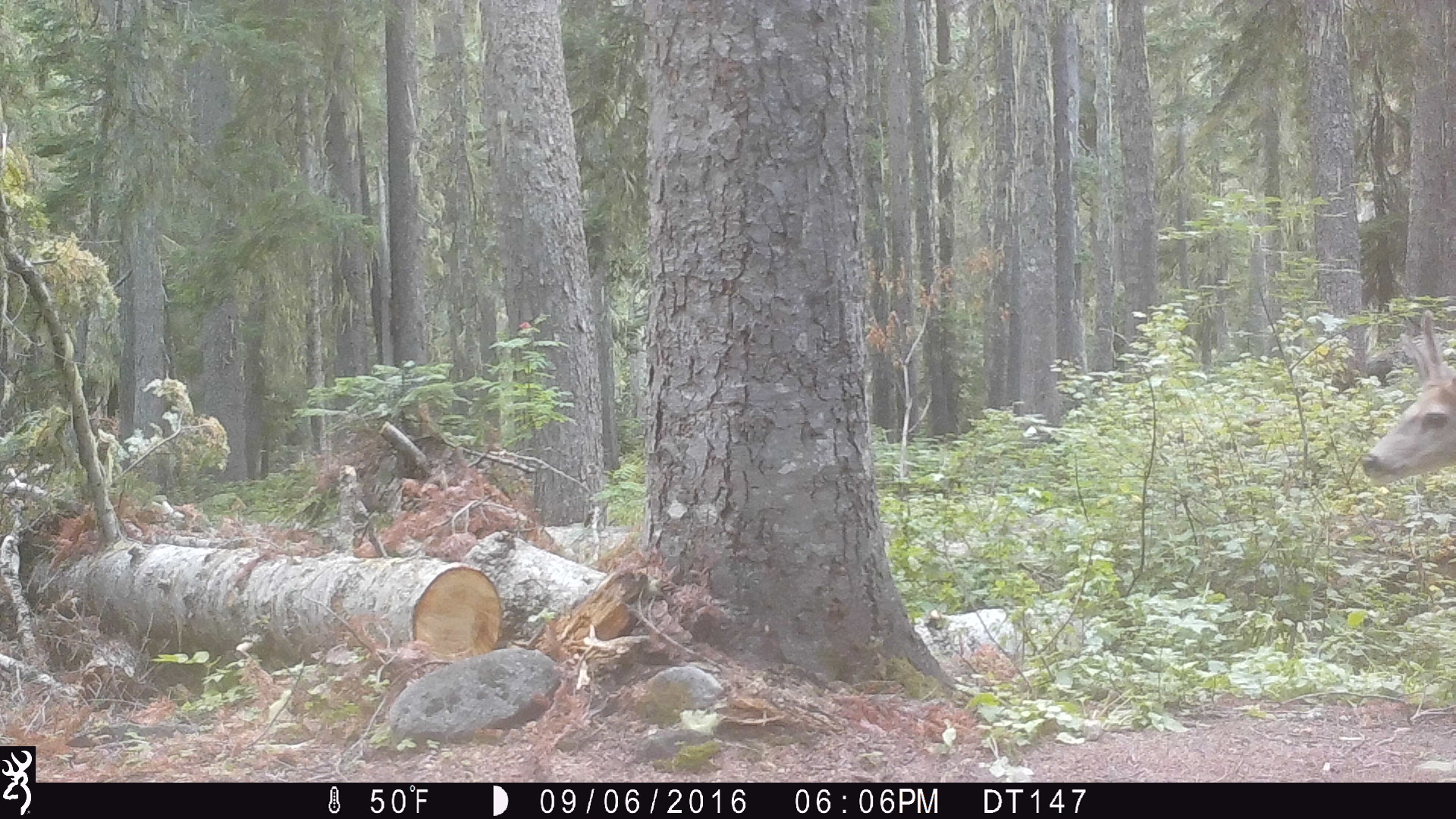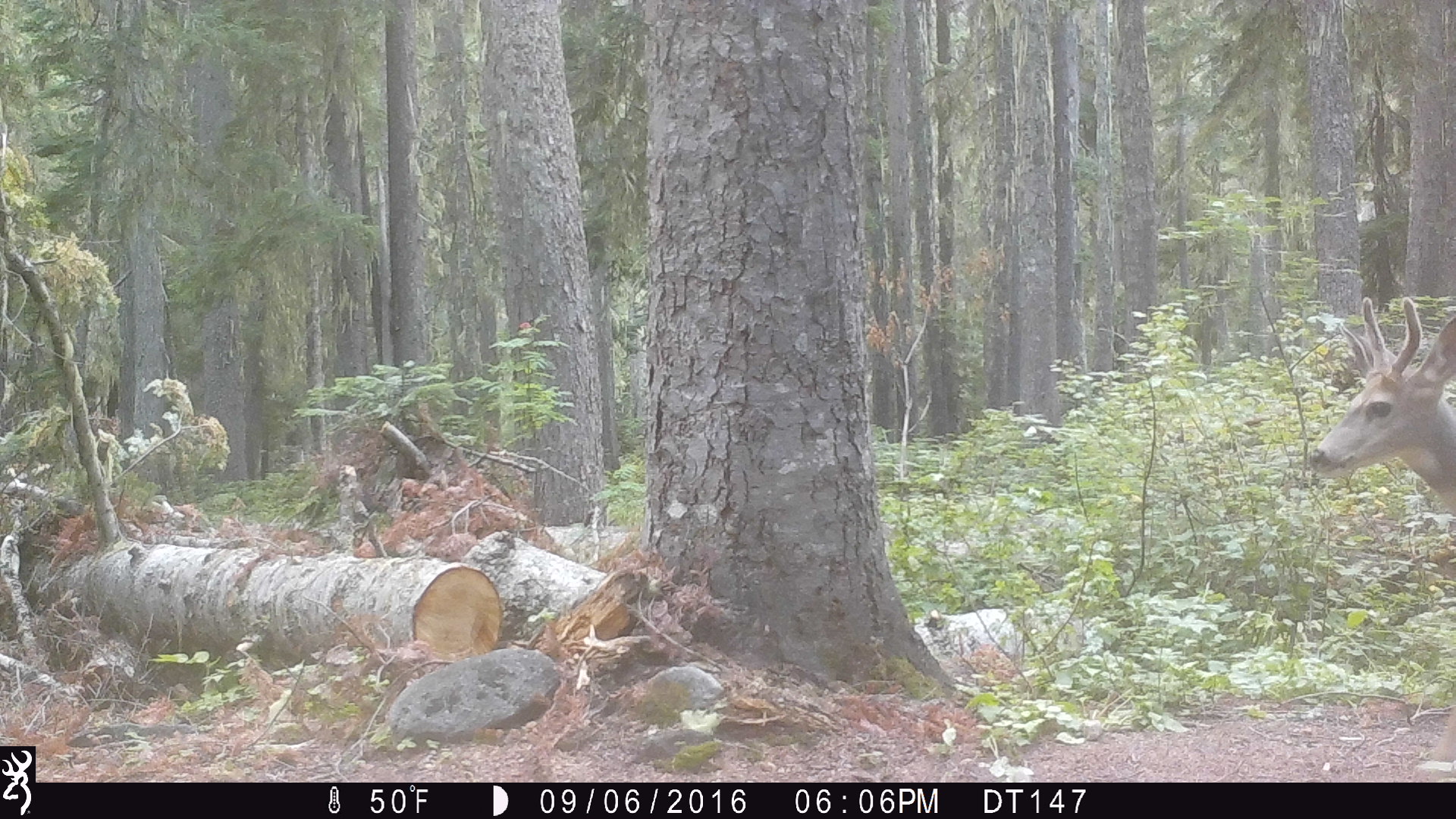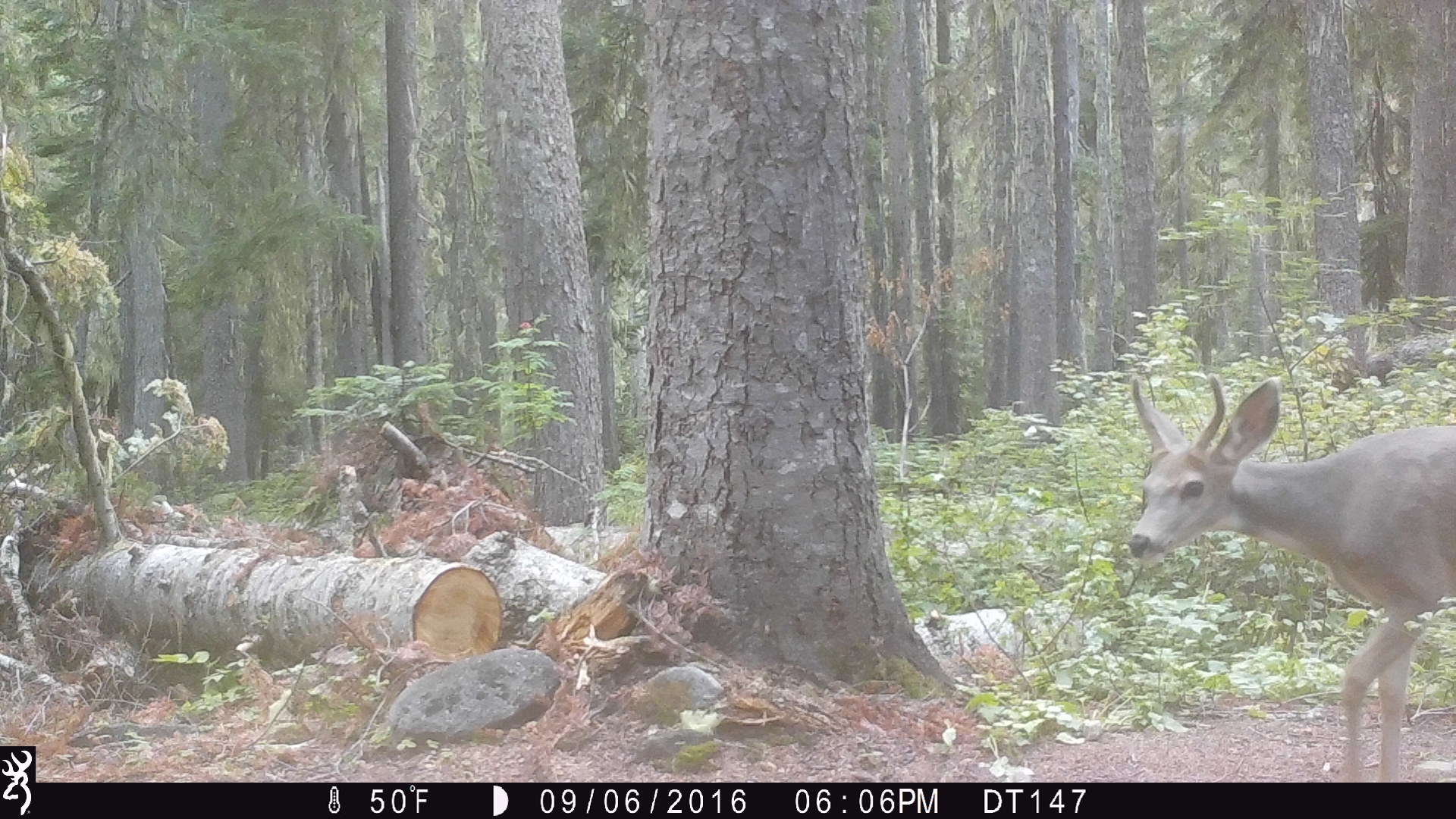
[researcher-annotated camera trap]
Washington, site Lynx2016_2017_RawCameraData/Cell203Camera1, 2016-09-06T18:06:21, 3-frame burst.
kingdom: Animalia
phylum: Chordata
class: Mammalia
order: Artiodactyla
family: Cervidae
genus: Odocoileus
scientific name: Odocoileus hemionus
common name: mule deer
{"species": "Odocoileus hemionus (mule deer)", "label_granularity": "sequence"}